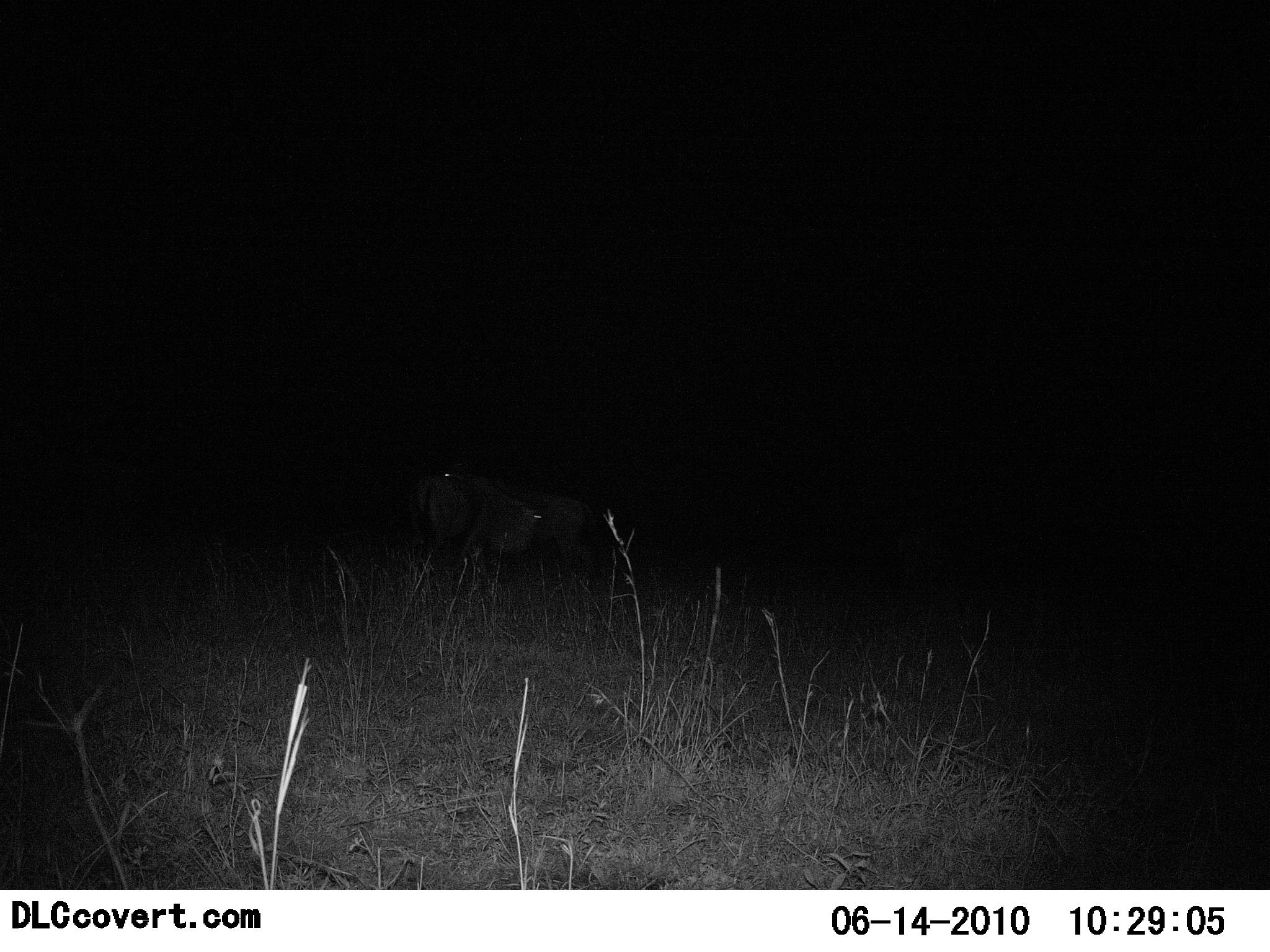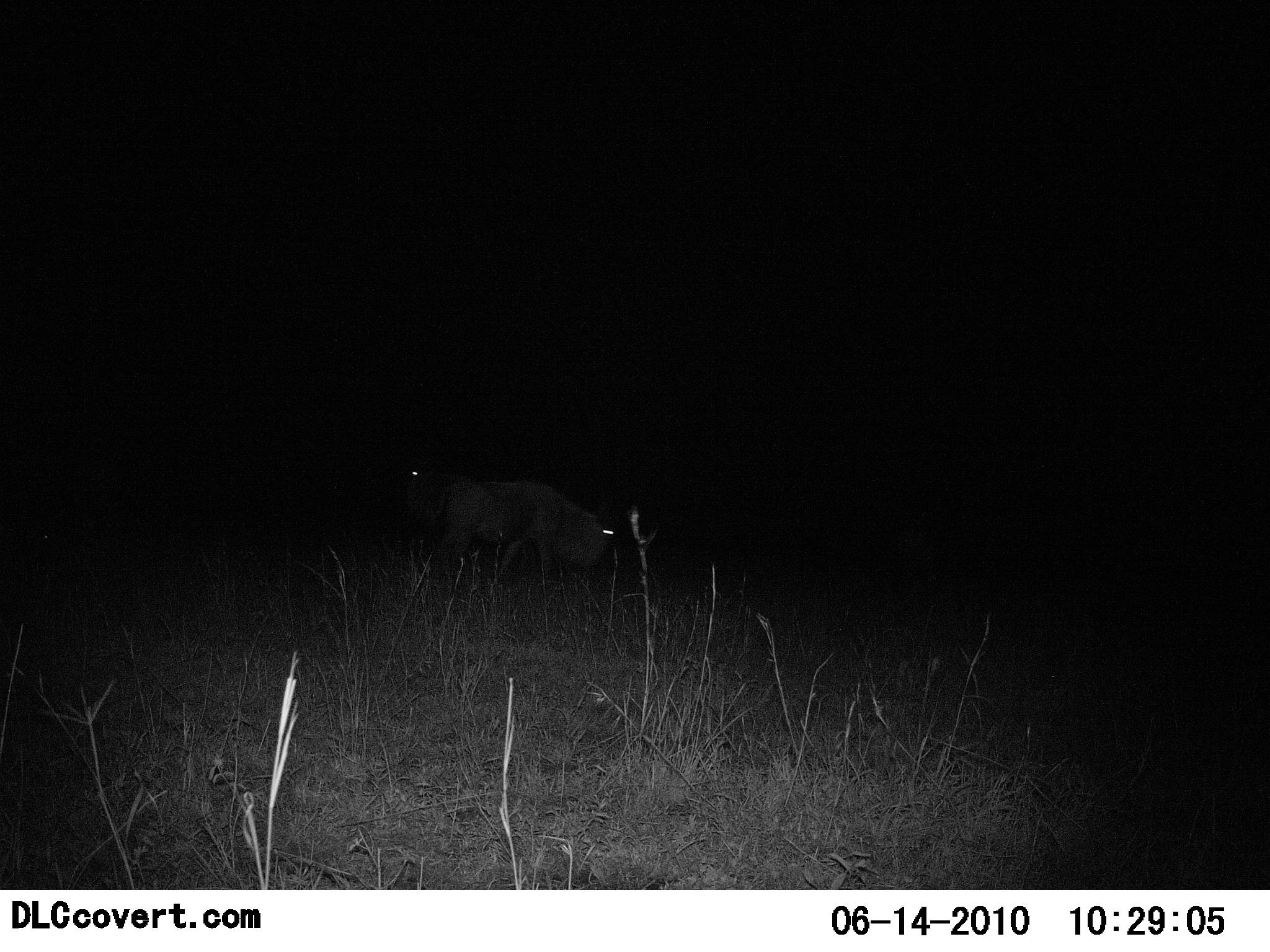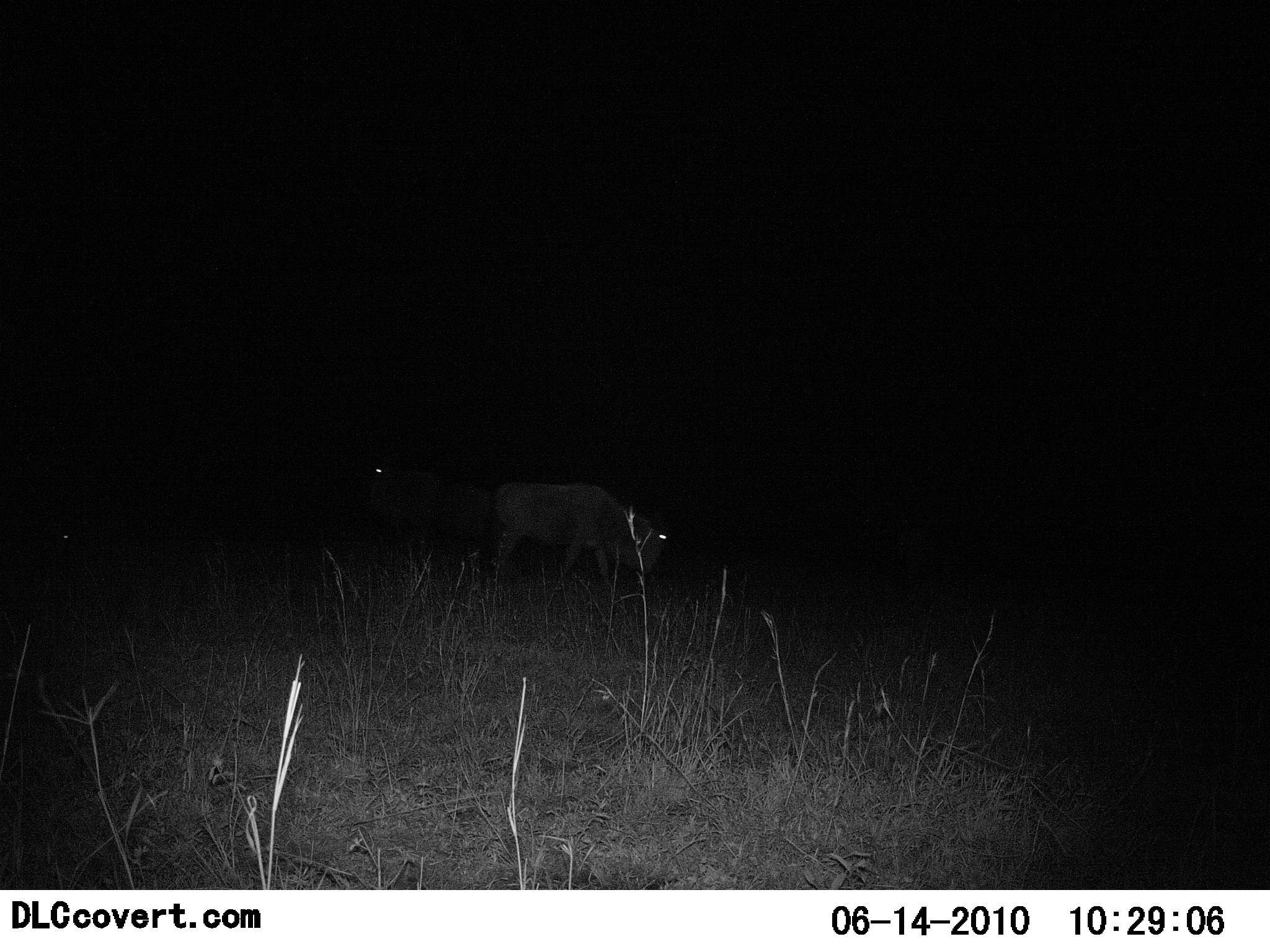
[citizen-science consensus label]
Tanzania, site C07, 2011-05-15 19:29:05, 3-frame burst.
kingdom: Animalia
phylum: Chordata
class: Mammalia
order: Artiodactyla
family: Bovidae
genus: Connochaetes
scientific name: Connochaetes taurinus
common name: blue wildebeest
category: wildebeest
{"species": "wildebeest (blue wildebeest) (Connochaetes taurinus)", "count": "2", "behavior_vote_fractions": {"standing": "18%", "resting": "0%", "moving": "91%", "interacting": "0%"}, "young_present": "0%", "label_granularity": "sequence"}